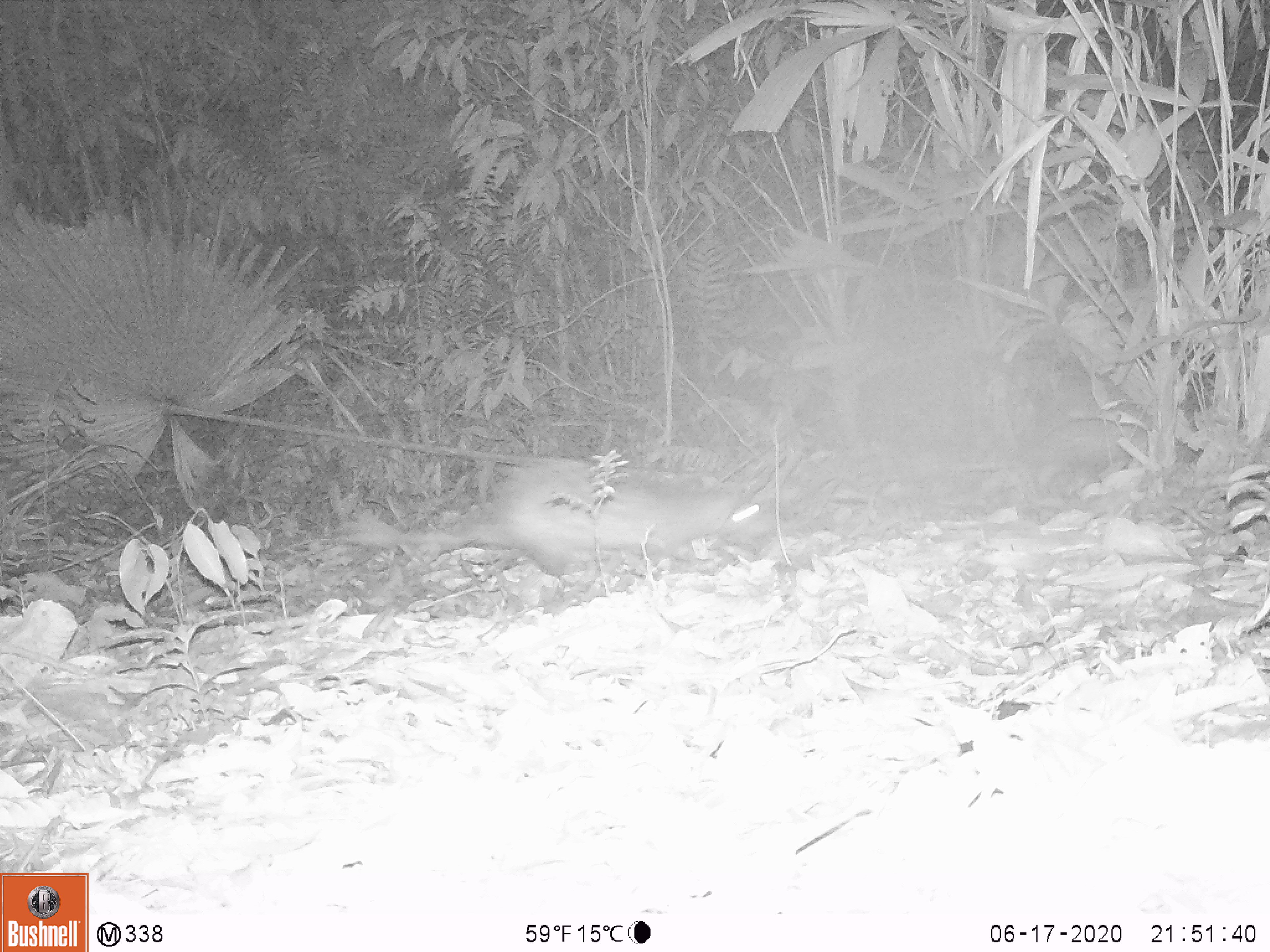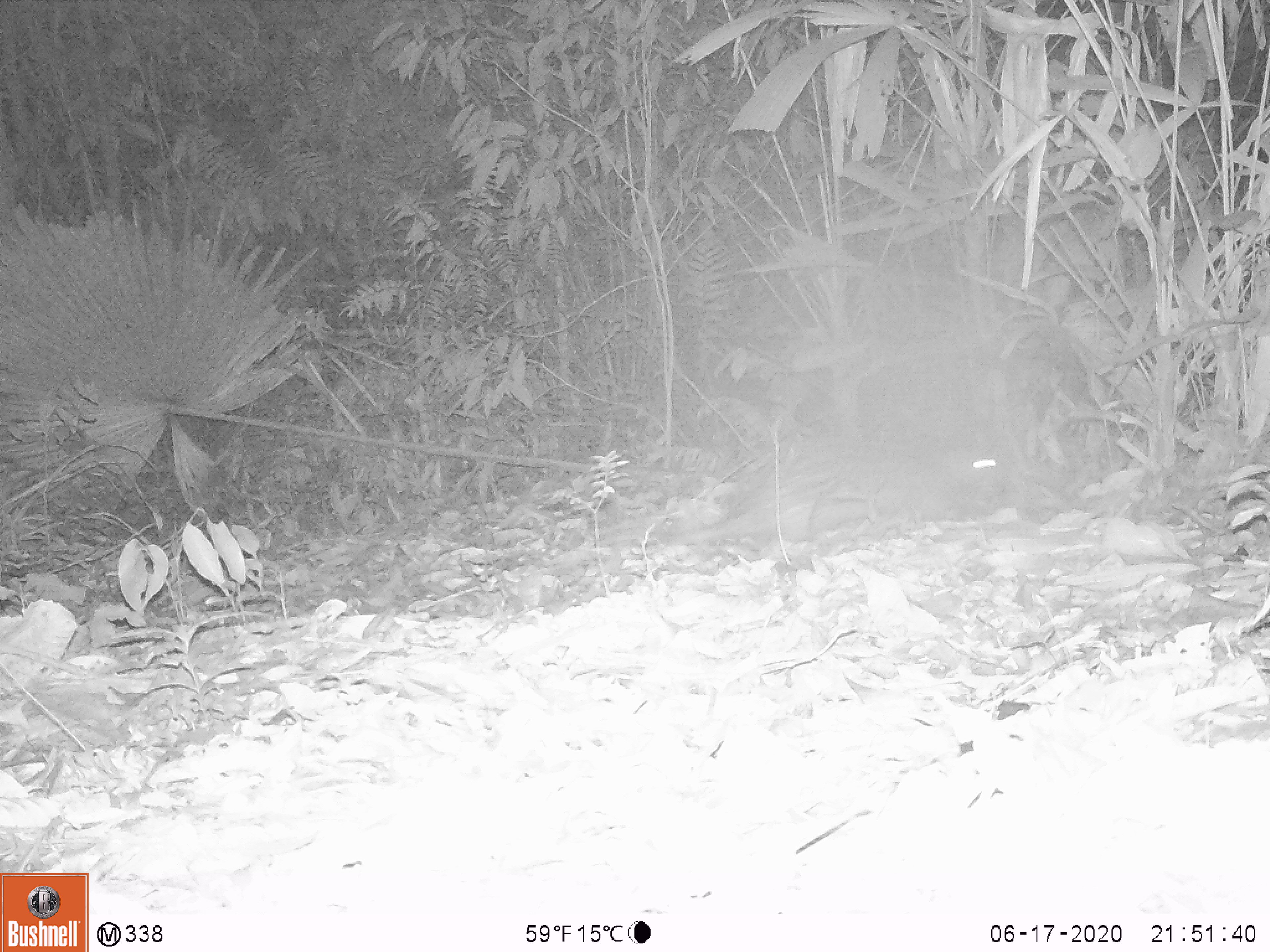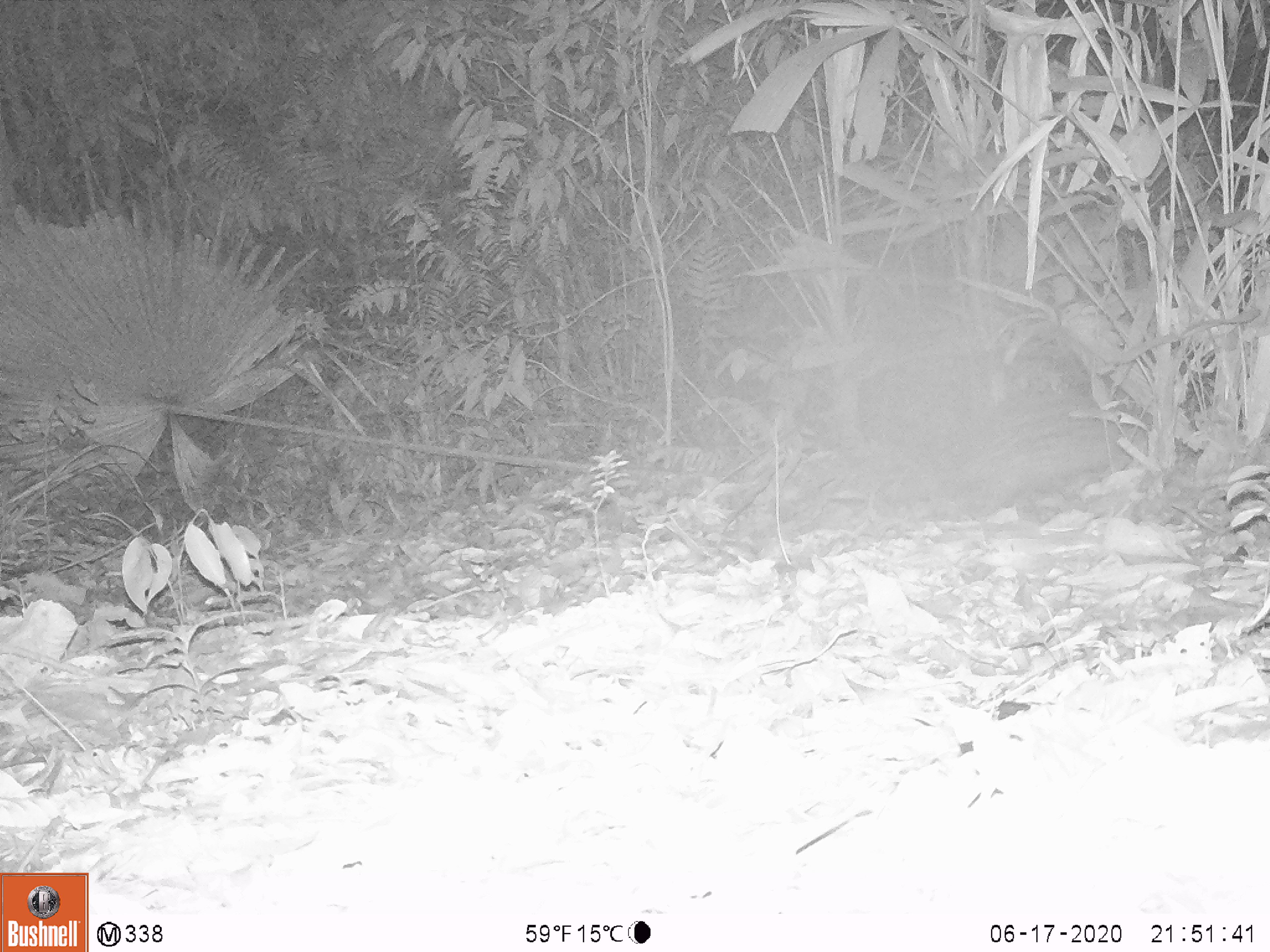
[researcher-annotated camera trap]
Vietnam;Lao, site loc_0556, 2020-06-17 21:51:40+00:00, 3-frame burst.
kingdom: Animalia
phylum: Chordata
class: Mammalia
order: Rodentia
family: Hystricidae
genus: Atherurus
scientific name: Atherurus macrourus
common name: asiatic brush-tailed porcupine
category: asiatic brush tailed porcupine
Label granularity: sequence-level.